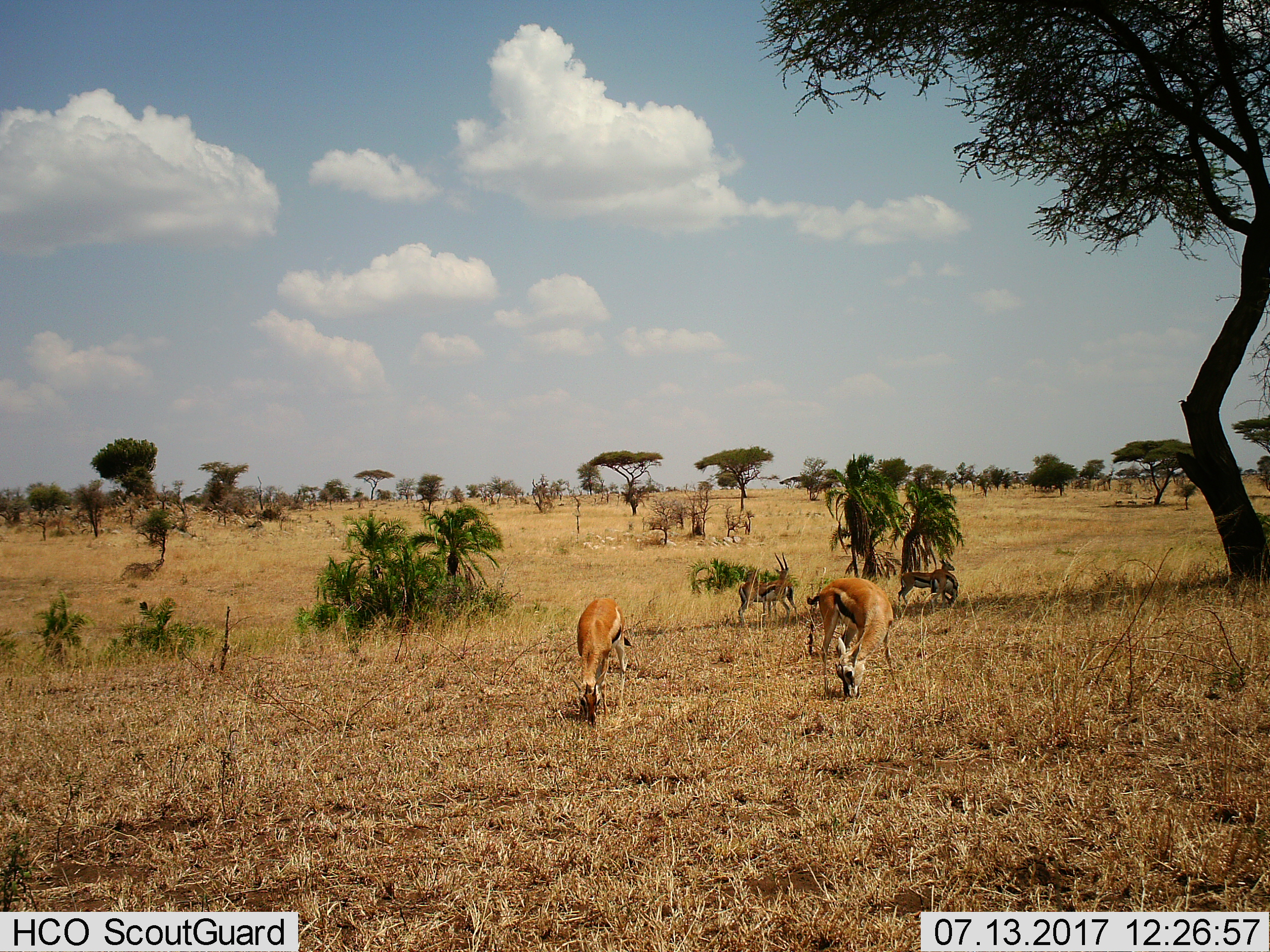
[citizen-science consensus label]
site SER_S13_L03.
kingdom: Animalia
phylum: Chordata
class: Mammalia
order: Artiodactyla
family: Bovidae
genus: Eudorcas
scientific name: Eudorcas thomsonii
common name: thomson's gazelle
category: gazellethomsons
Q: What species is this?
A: Gazellethomsons (thomson's gazelle) (Eudorcas thomsonii).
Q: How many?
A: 5.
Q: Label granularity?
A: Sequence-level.